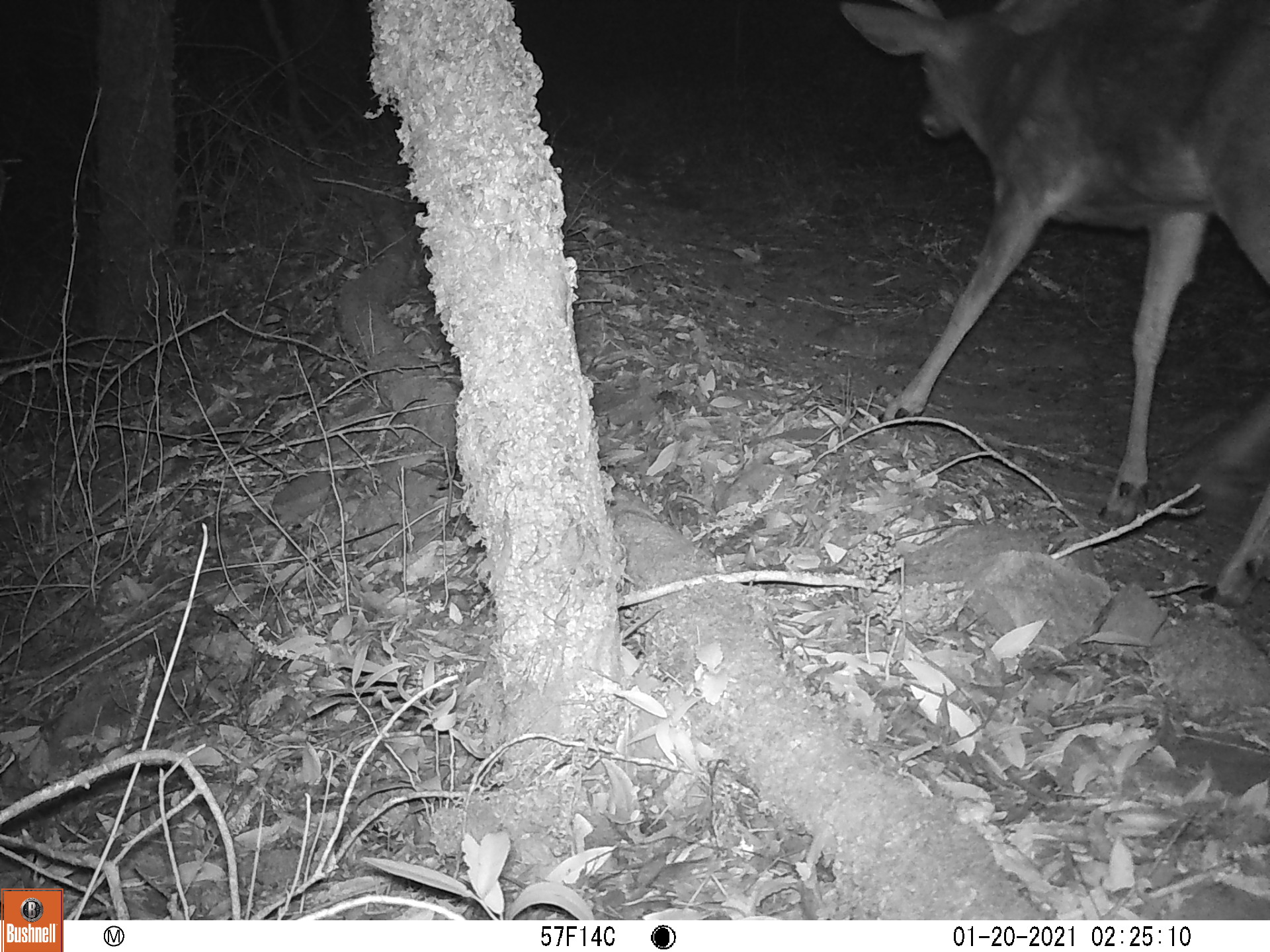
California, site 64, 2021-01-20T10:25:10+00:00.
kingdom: Animalia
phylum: Chordata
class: Mammalia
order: Artiodactyla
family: Cervidae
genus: Odocoileus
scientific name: Odocoileus hemionus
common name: mule deer